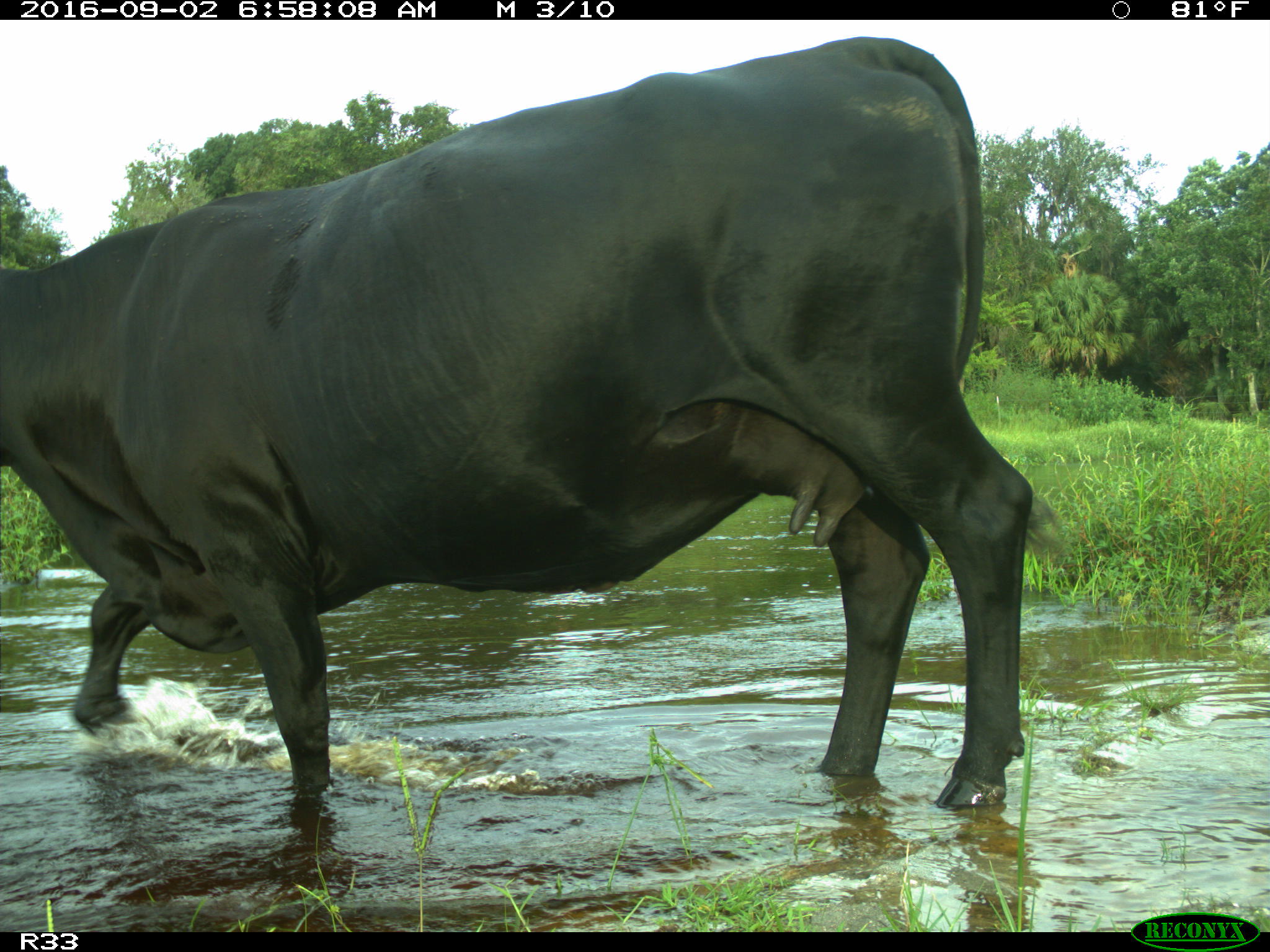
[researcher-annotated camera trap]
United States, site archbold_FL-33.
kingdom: Animalia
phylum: Chordata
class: Mammalia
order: Artiodactyla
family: Bovidae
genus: Bos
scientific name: Bos taurus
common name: domestic cow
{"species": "Bos taurus (domestic cow)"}